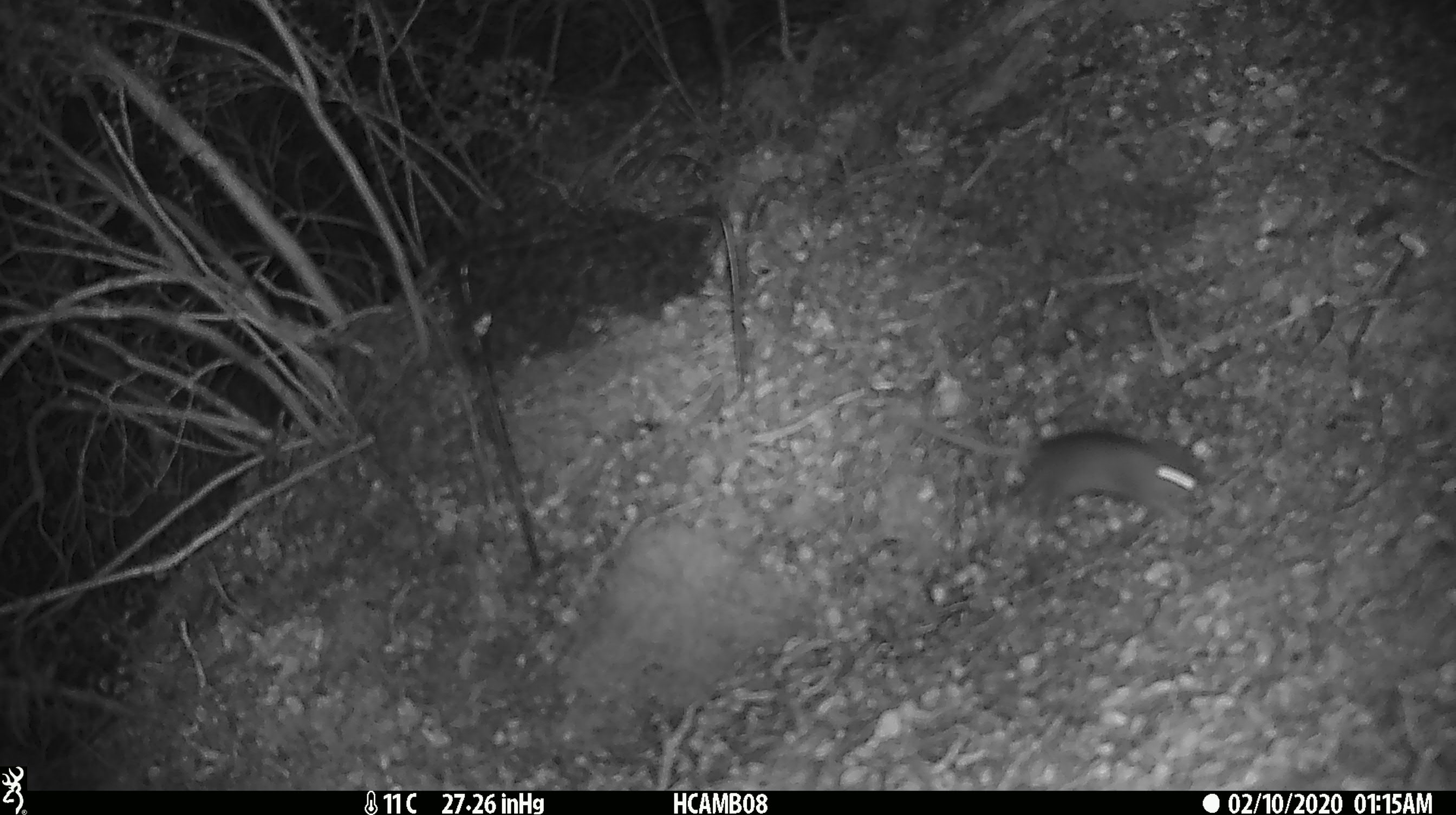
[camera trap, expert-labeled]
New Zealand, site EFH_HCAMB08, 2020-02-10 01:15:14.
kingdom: Animalia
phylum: Chordata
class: Mammalia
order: Rodentia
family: Muridae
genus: Mus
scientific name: Mus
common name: mouse